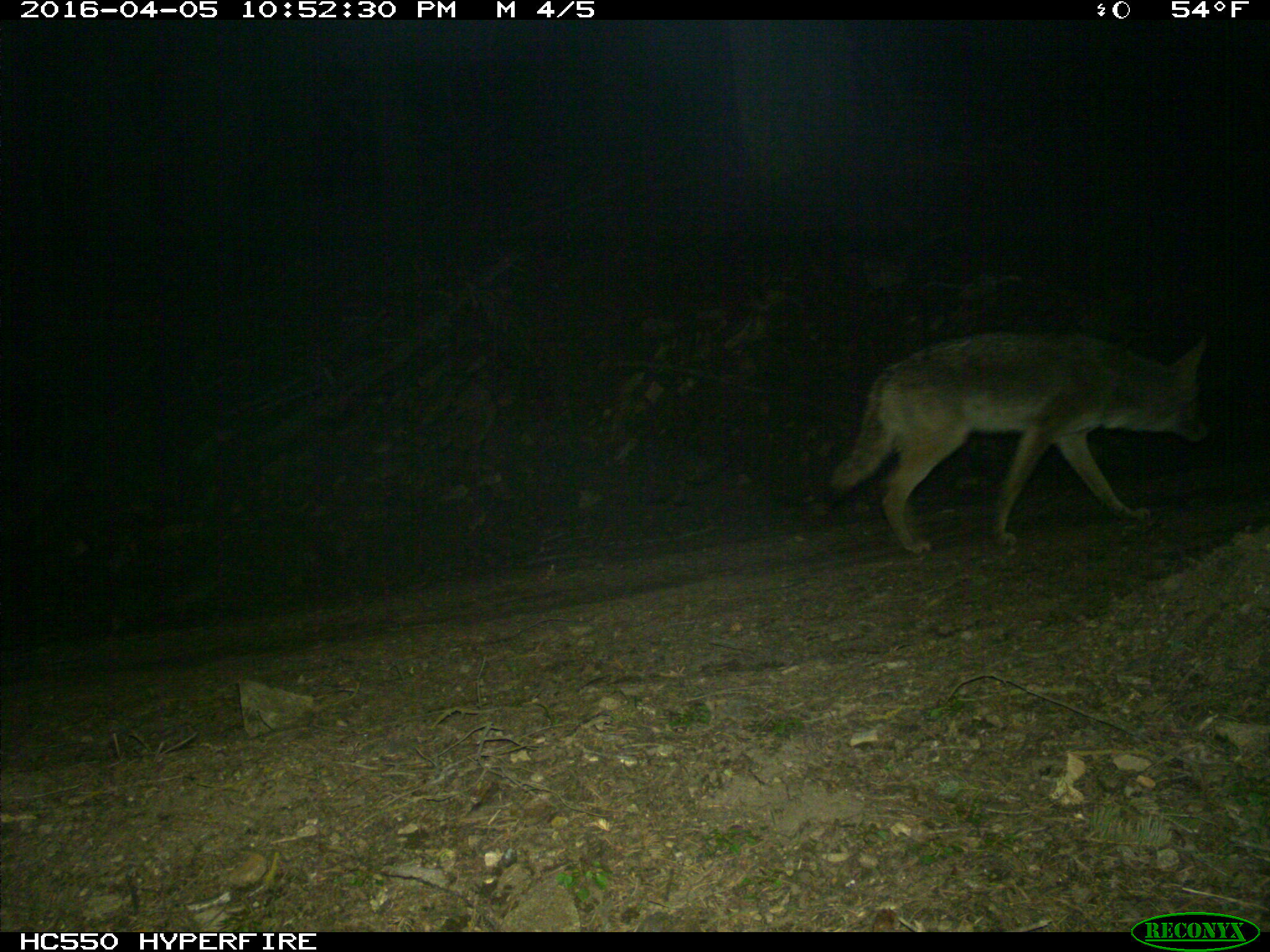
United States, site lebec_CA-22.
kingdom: Animalia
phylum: Chordata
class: Mammalia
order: Carnivora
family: Canidae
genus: Canis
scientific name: Canis latrans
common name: coyote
Canis latrans (coyote).